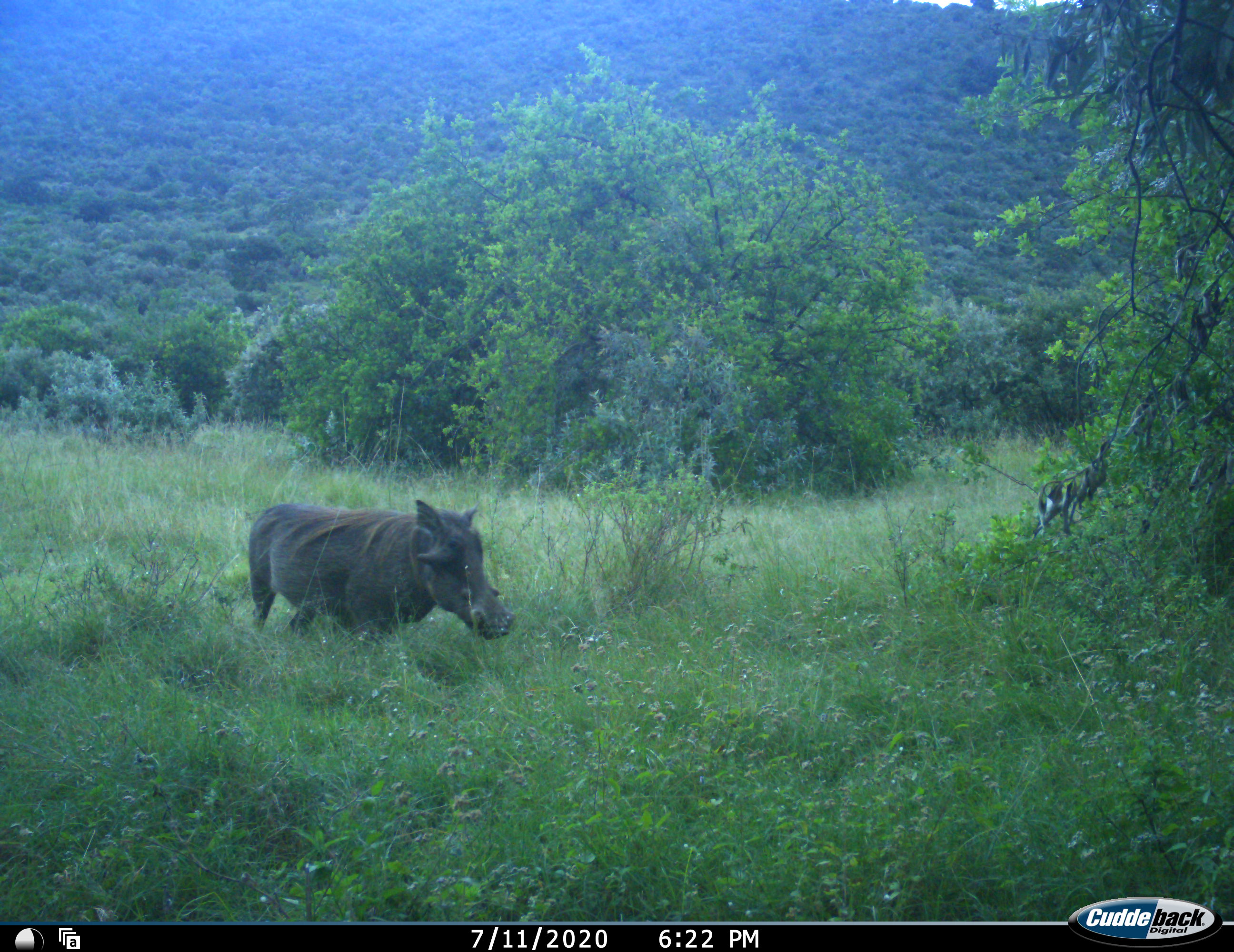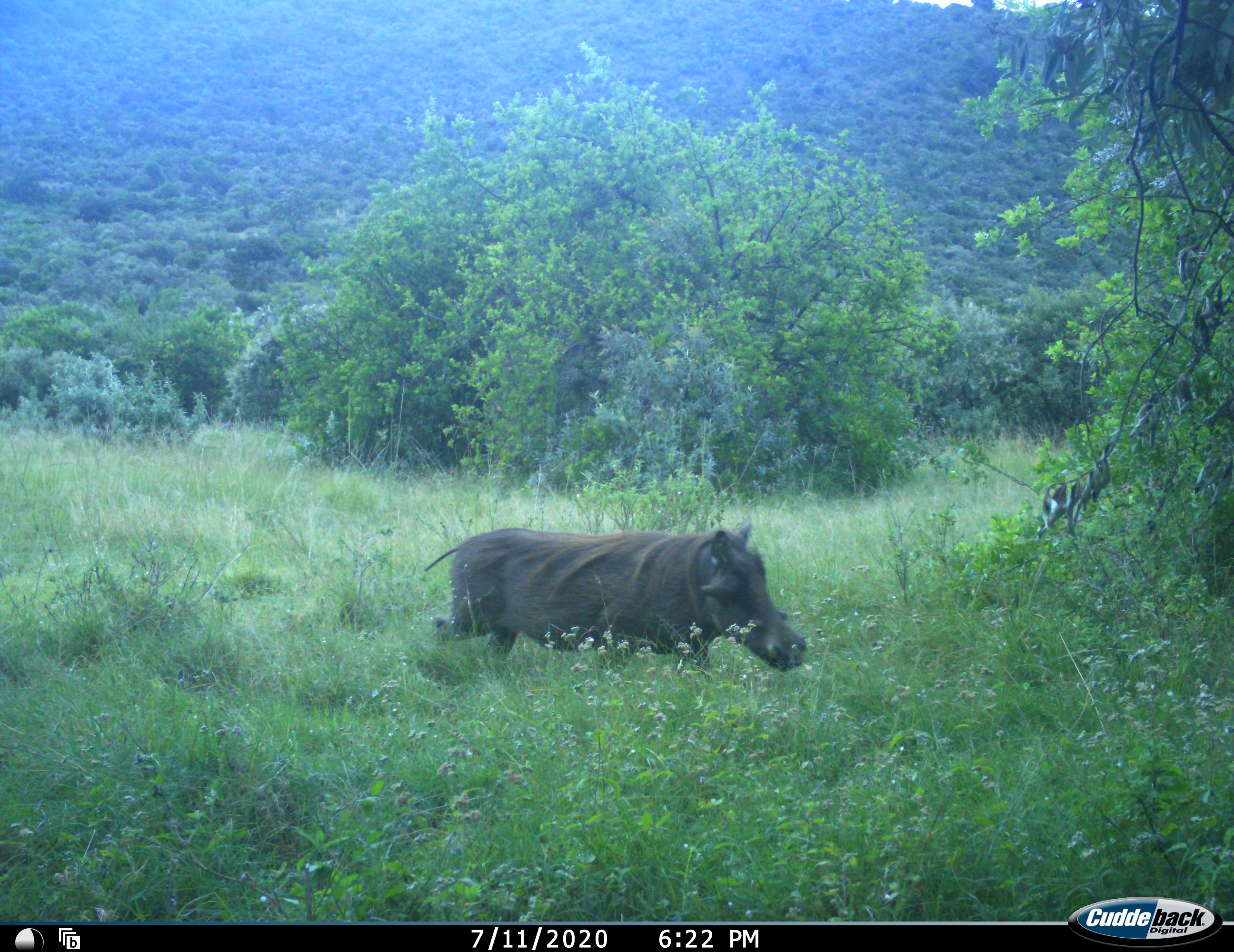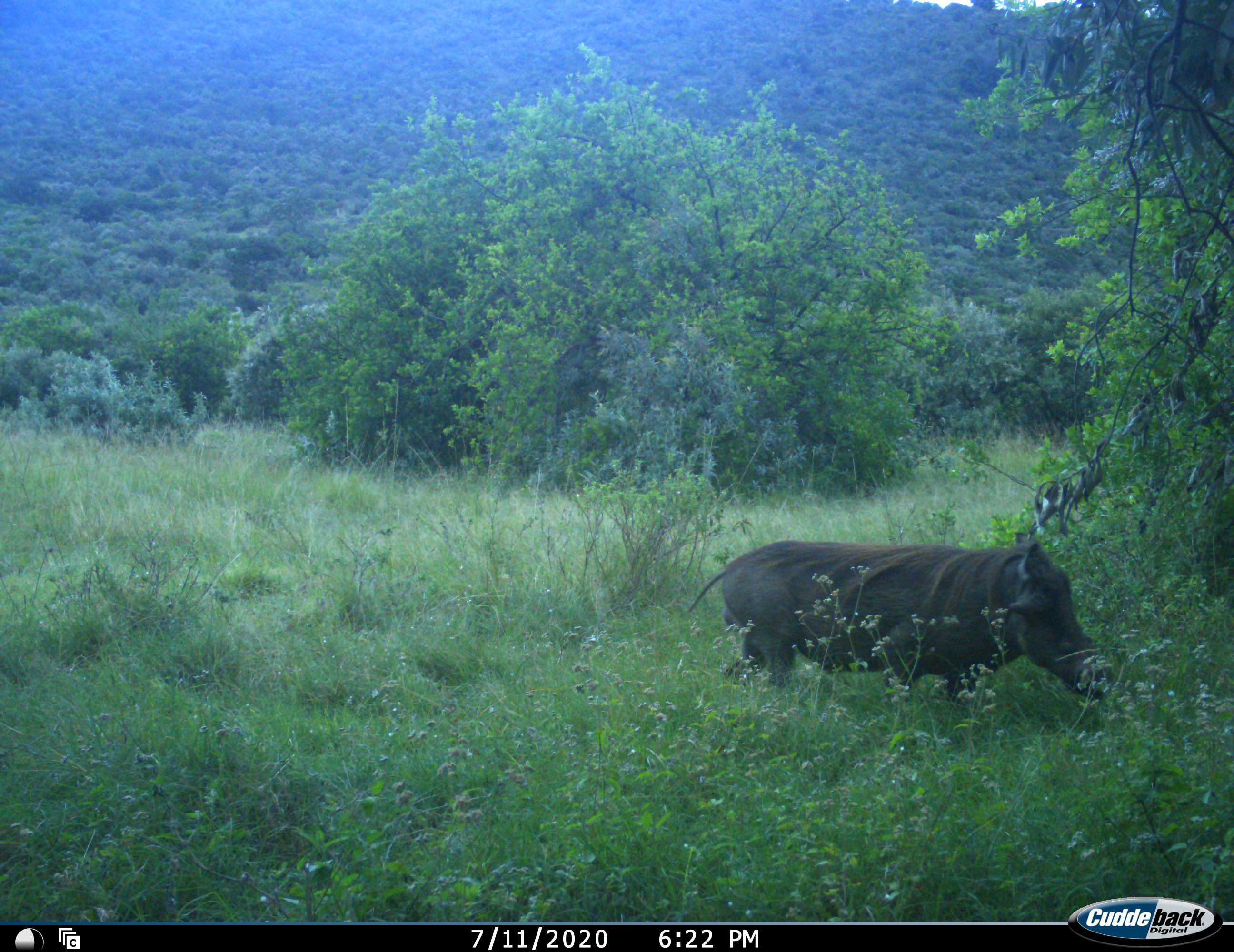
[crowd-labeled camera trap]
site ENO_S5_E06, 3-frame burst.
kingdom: Animalia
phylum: Chordata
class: Mammalia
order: Artiodactyla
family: Suidae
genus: Phacochoerus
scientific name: Phacochoerus africanus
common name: warthog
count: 1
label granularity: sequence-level